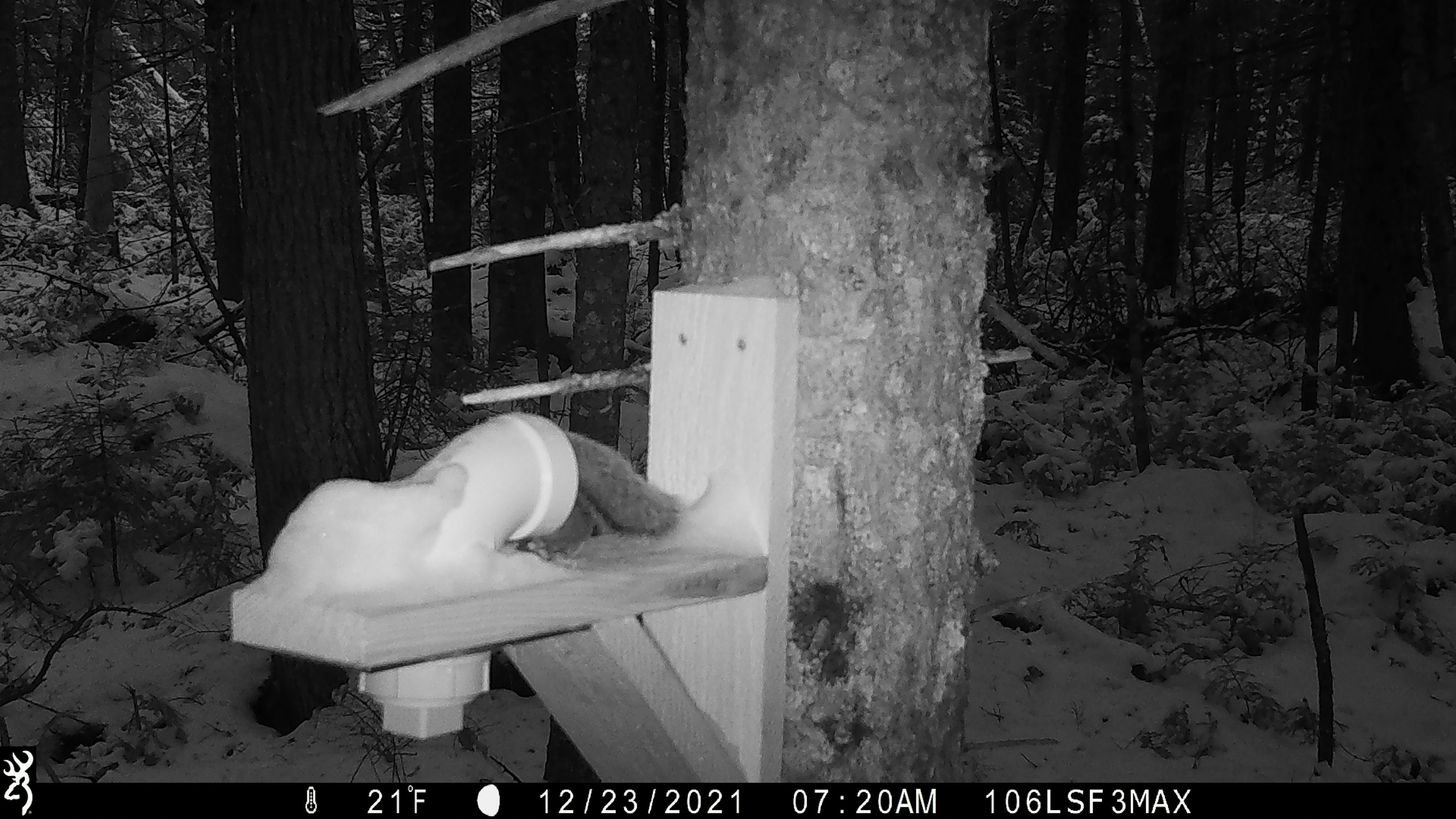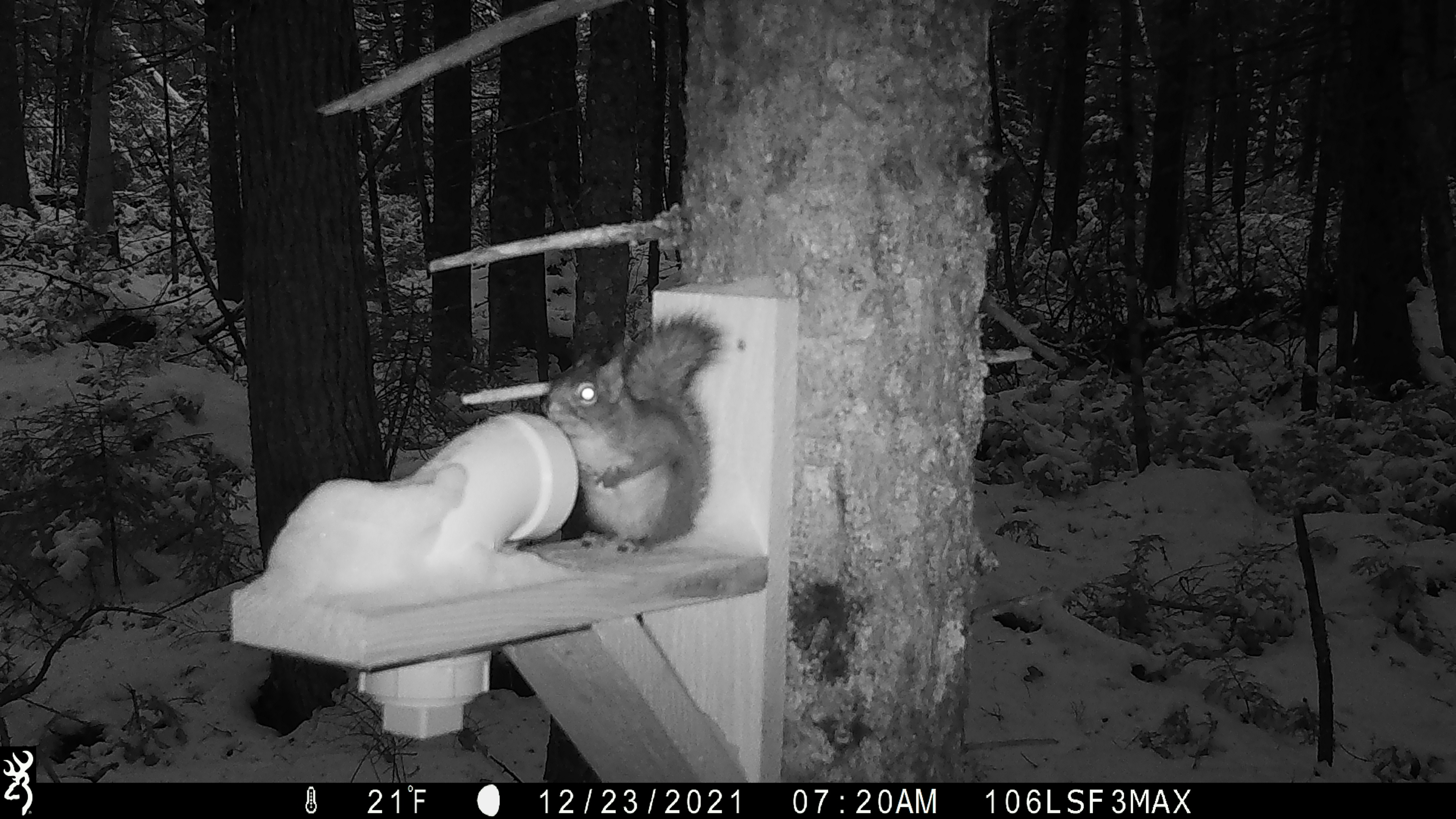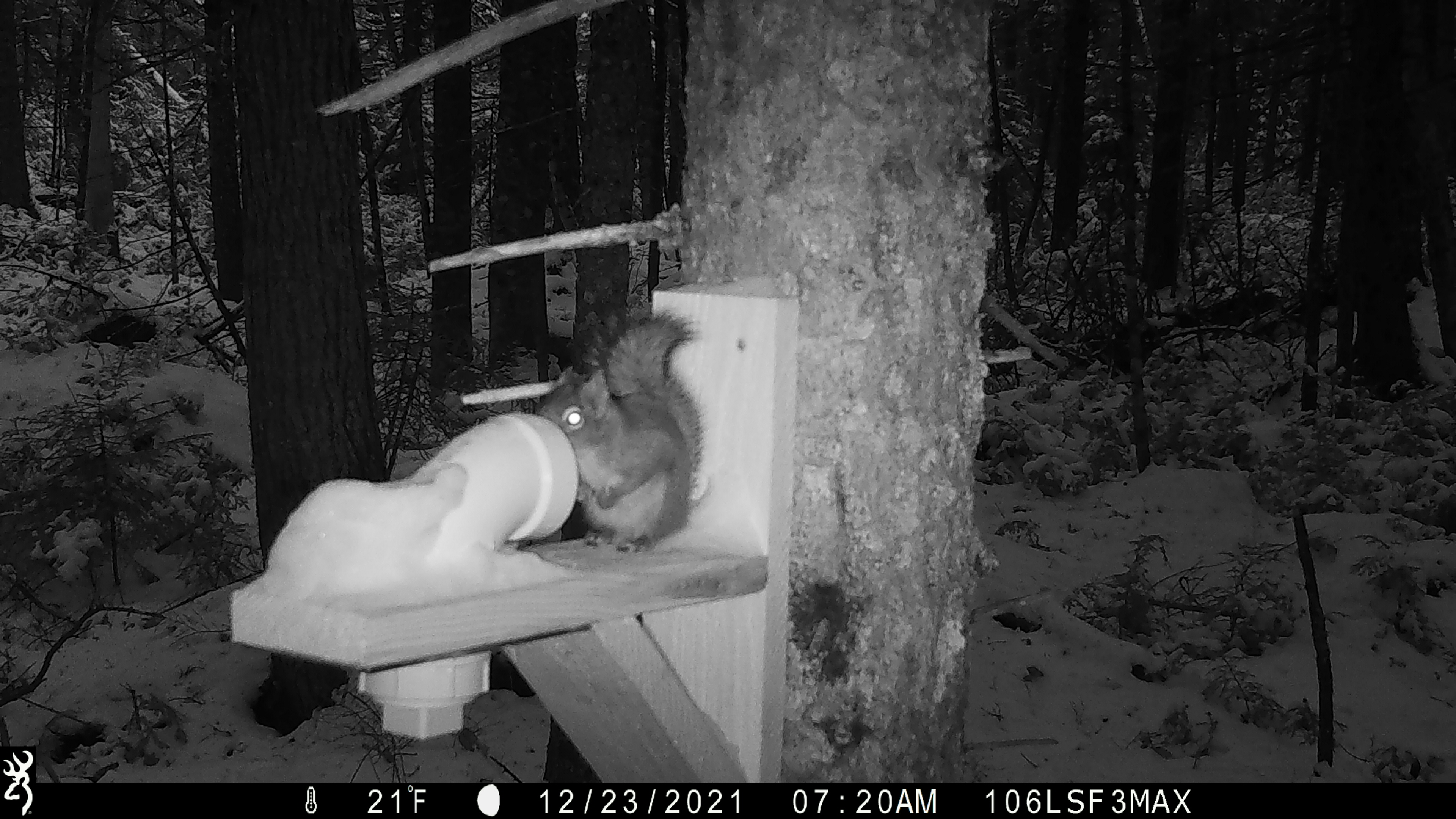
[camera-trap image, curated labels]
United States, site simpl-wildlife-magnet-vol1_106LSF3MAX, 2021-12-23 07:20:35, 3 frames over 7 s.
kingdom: Animalia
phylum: Chordata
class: Mammalia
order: Rodentia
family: Sciuridae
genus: Tamiasciurus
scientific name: Tamiasciurus hudsonicus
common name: red squirrel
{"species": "red squirrel (Tamiasciurus hudsonicus)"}